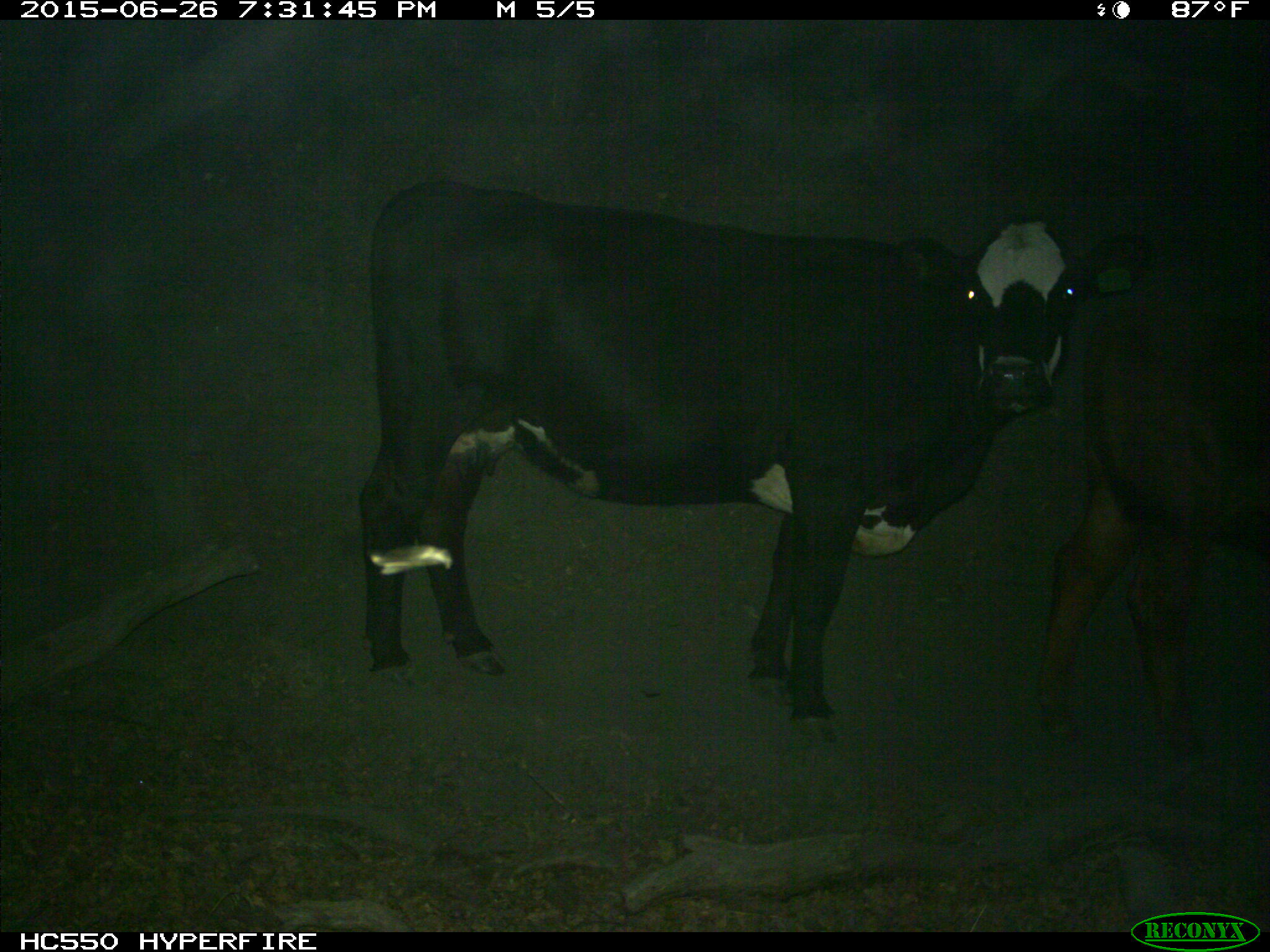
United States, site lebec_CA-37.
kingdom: Animalia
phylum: Chordata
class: Mammalia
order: Artiodactyla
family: Bovidae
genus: Bos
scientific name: Bos taurus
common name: domestic cow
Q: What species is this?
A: Bos taurus (domestic cow).